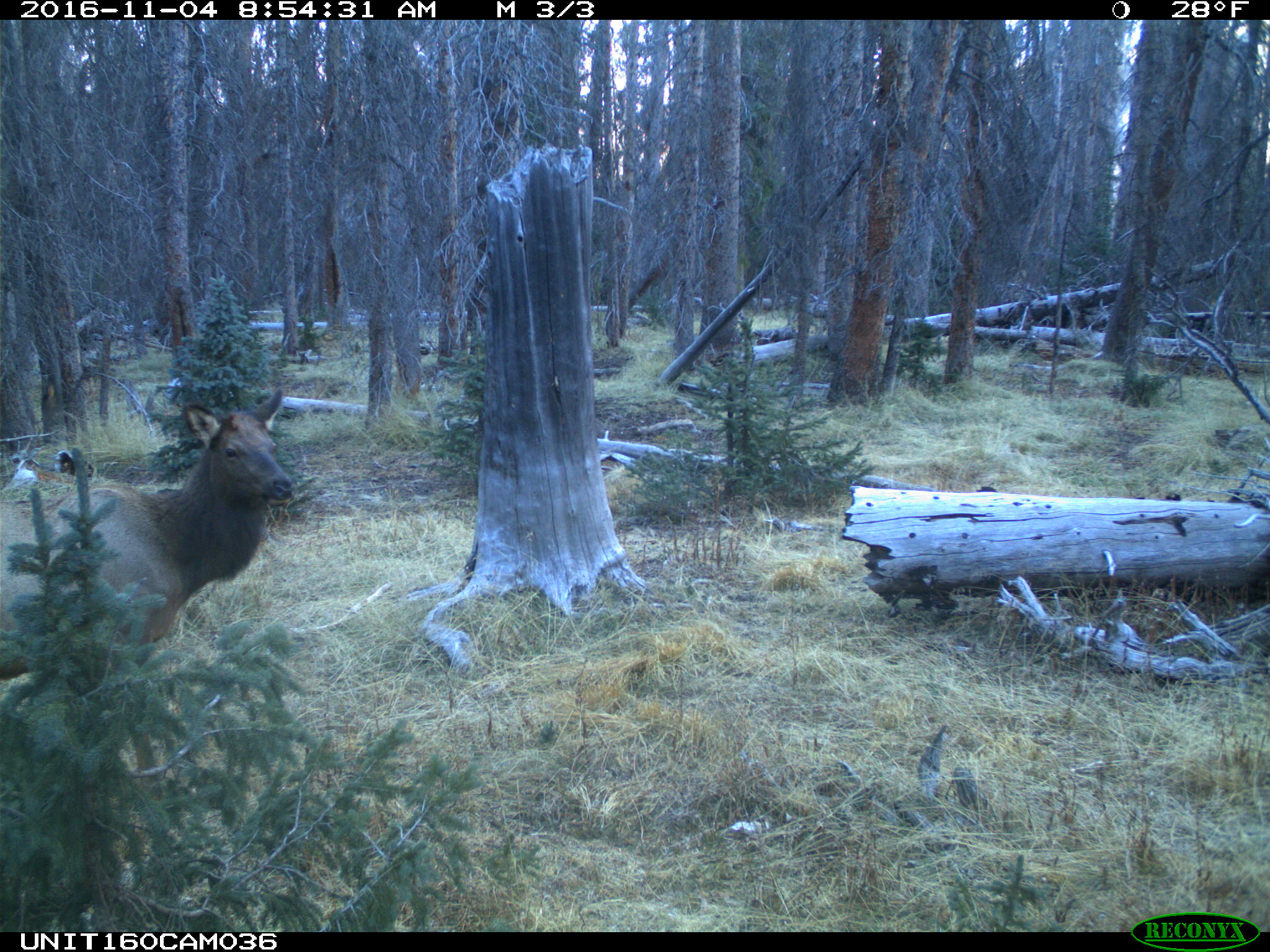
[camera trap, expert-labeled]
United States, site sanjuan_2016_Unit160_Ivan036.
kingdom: Animalia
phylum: Chordata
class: Mammalia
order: Artiodactyla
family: Cervidae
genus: Cervus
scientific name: Cervus elaphus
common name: red deer